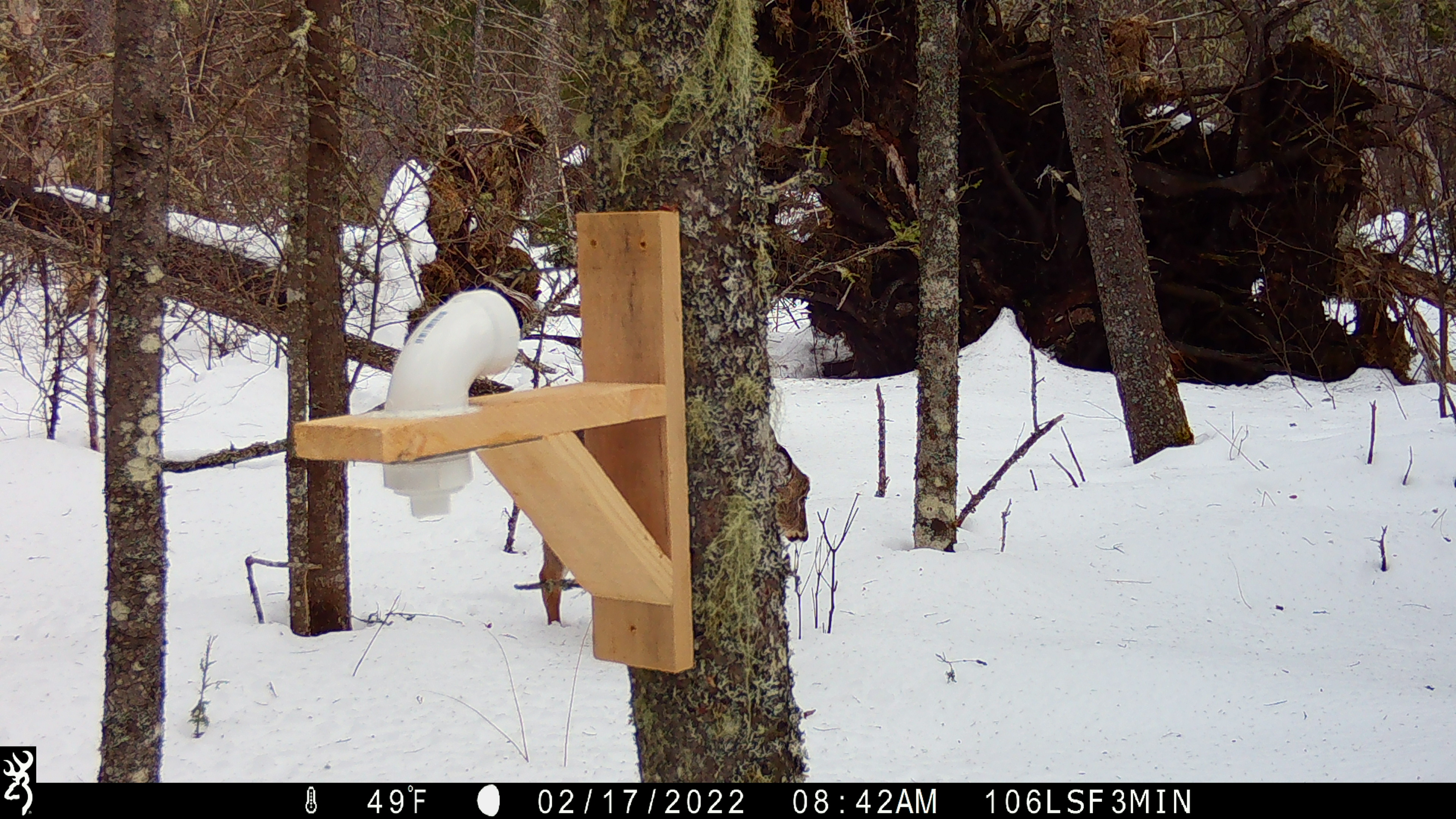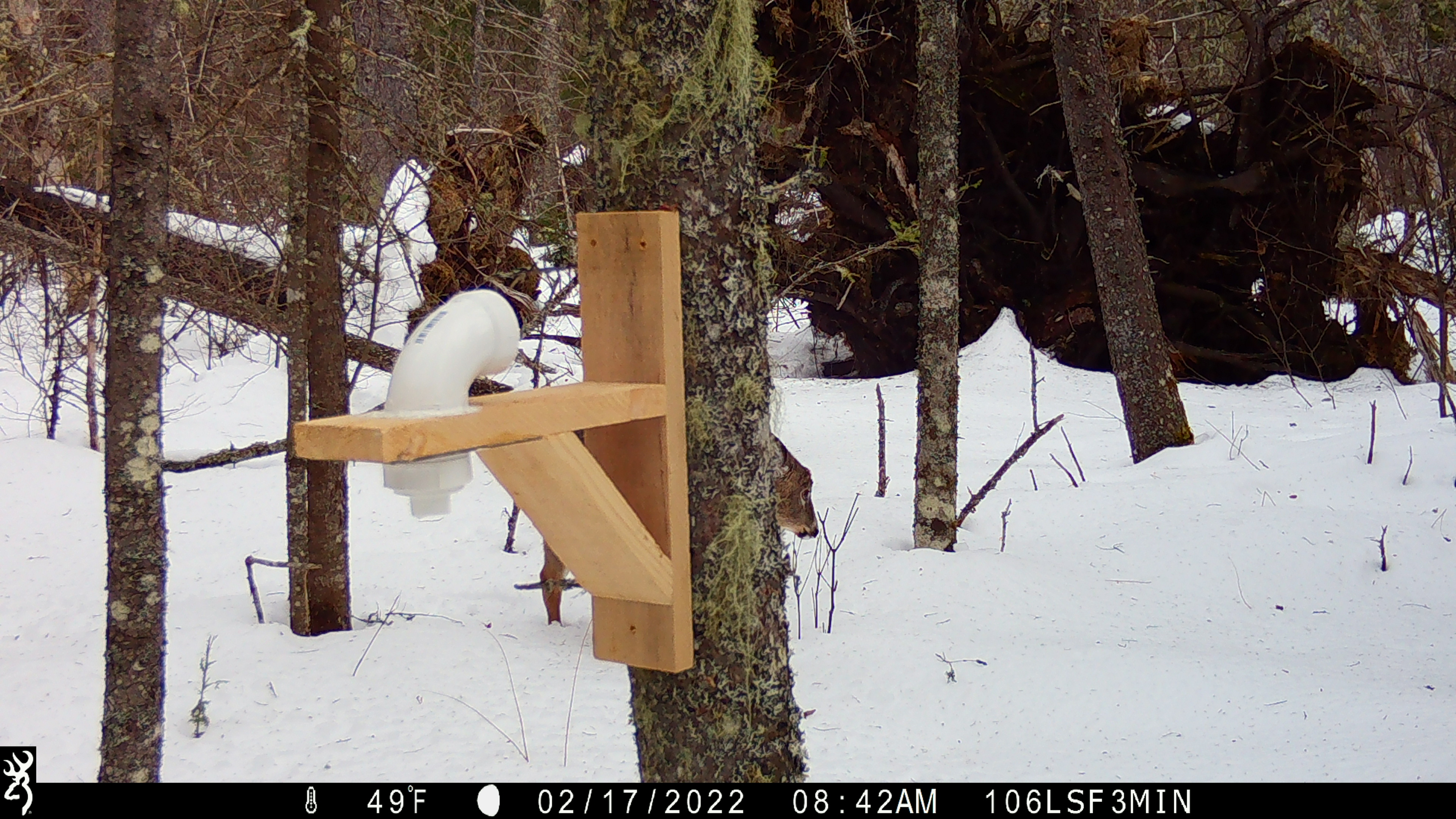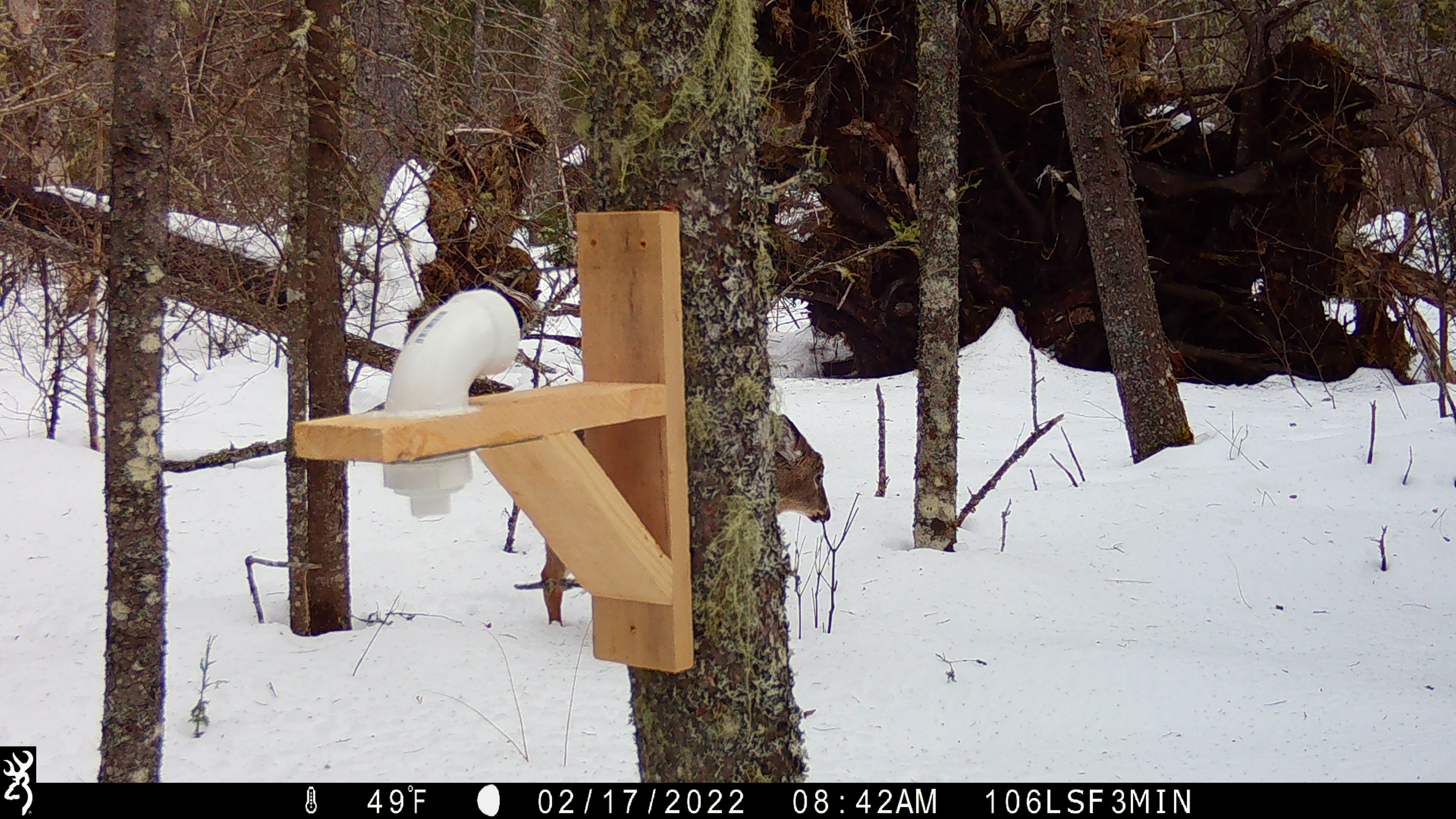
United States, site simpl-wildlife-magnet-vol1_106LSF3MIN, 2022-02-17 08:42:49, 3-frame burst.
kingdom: Animalia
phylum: Chordata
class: Mammalia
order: Artiodactyla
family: Cervidae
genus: Odocoileus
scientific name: Odocoileus virginianus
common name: white-tailed deer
White-tailed deer (Odocoileus virginianus).